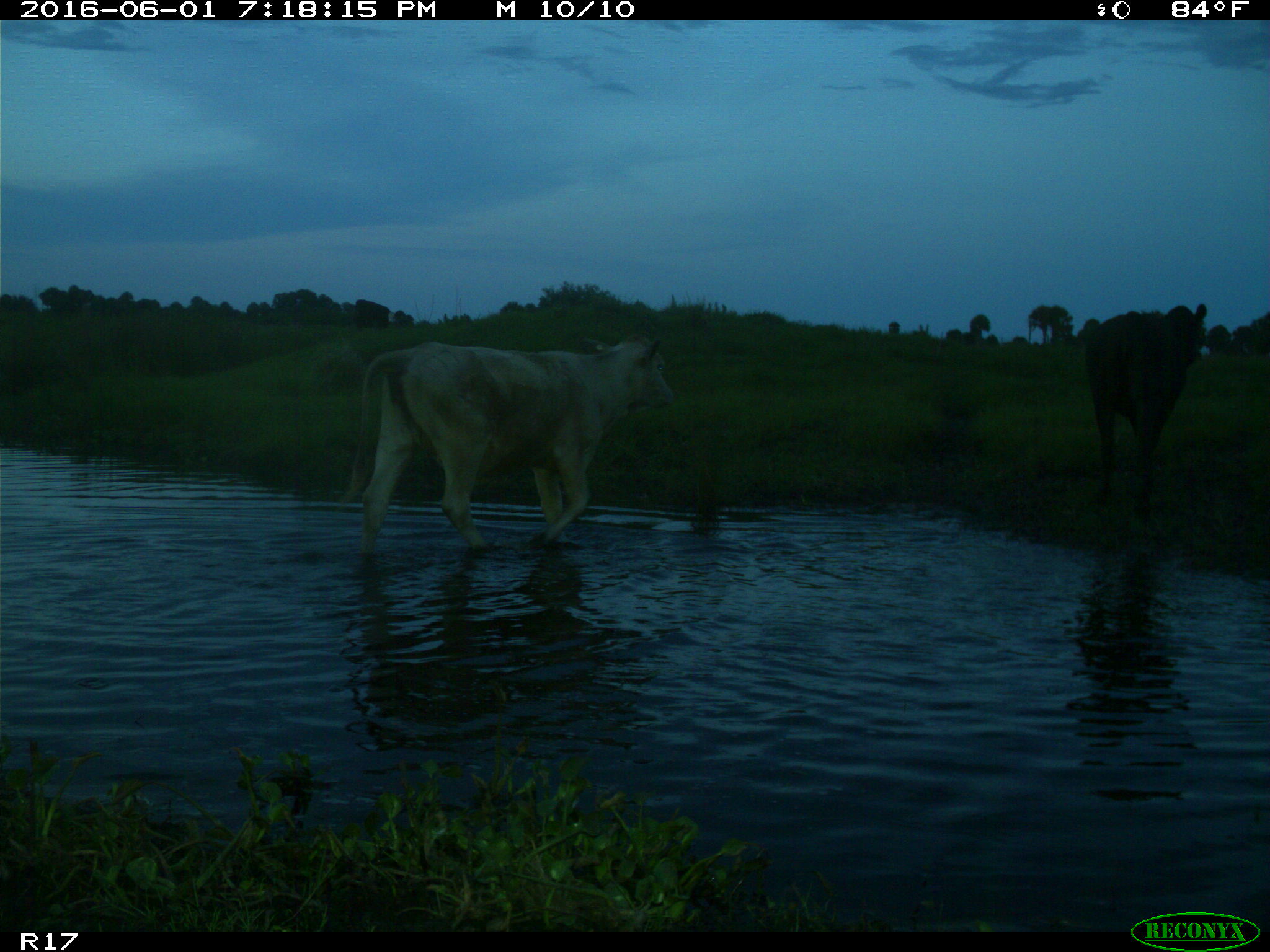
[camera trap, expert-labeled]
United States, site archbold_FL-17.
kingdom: Animalia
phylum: Chordata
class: Mammalia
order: Artiodactyla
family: Bovidae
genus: Bos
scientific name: Bos taurus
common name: domestic cow